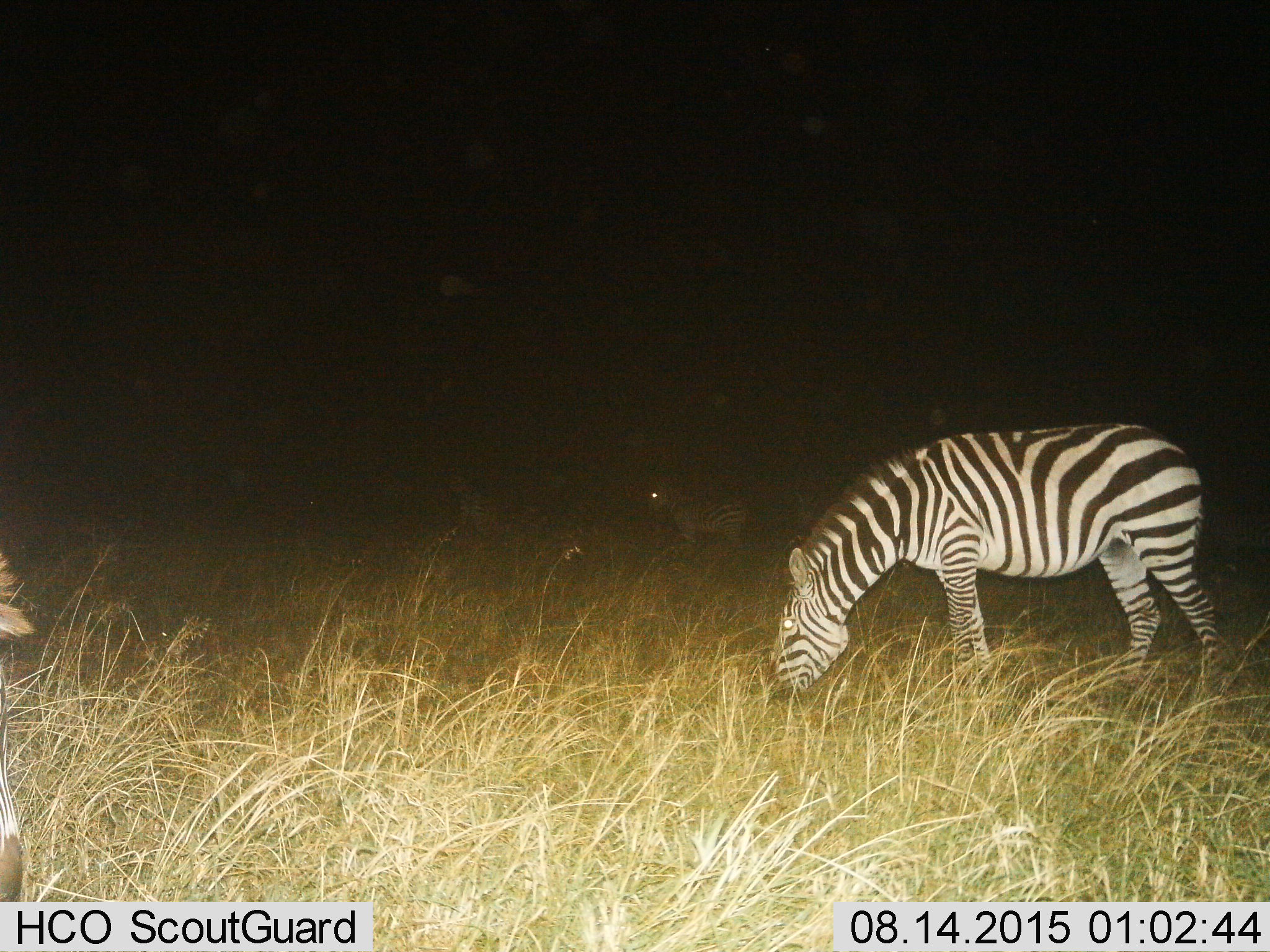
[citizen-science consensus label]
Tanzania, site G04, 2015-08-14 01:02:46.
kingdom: Animalia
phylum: Chordata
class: Mammalia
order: Perissodactyla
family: Equidae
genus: Equus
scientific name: Equus quagga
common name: plains zebra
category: zebra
Zebra (plains zebra) (Equus quagga), count 3. Behavior (volunteer vote fractions): standing 58%, resting 0%, moving 16%, interacting 0%. Young present (vote fraction): 0%. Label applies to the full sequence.